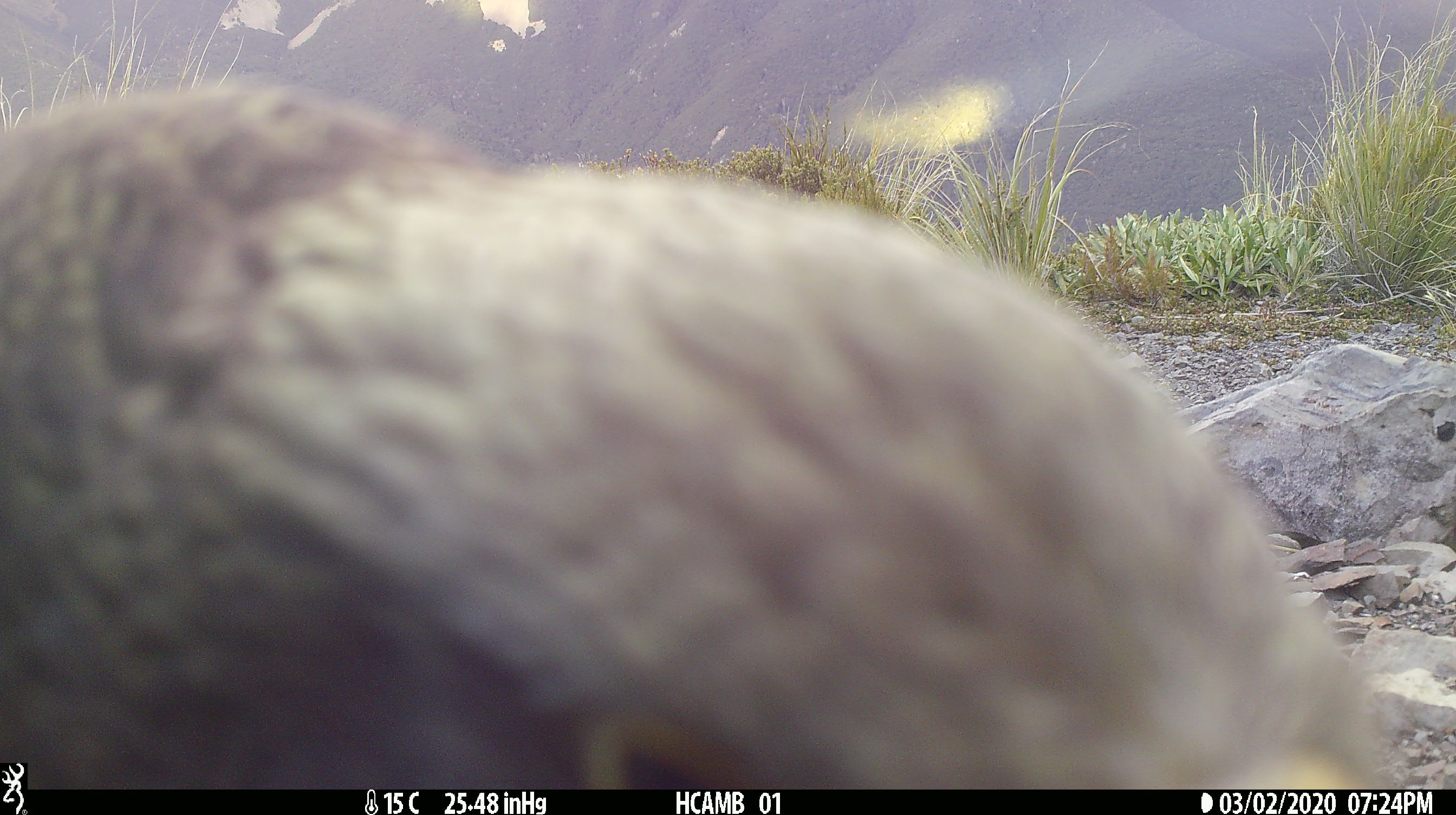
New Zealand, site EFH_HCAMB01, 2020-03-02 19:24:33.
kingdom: Animalia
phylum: Chordata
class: Aves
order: Psittaciformes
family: Strigopidae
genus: Nestor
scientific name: Nestor notabilis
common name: kea